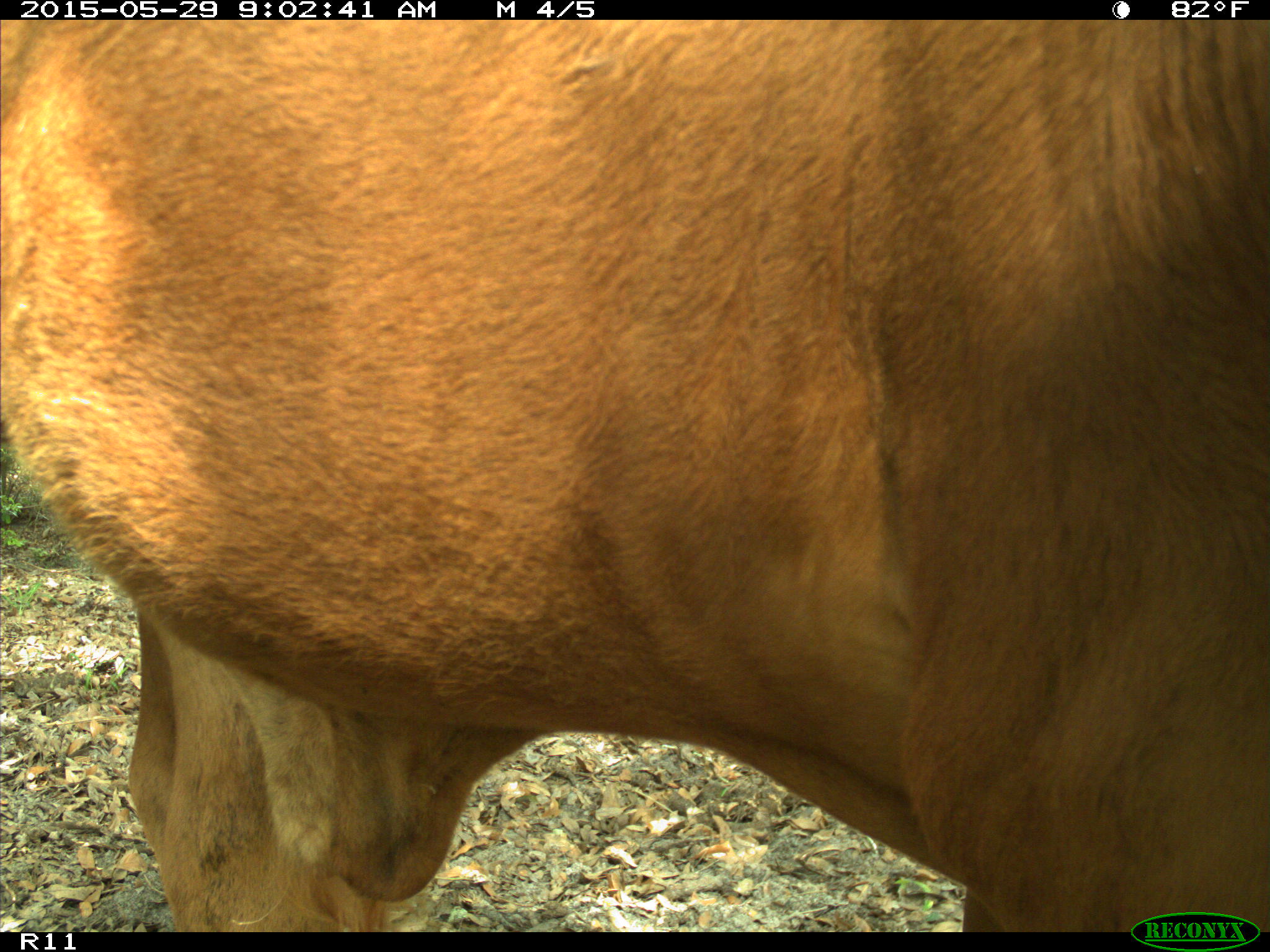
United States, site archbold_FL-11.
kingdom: Animalia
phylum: Chordata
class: Mammalia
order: Artiodactyla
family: Bovidae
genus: Bos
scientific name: Bos taurus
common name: domestic cow